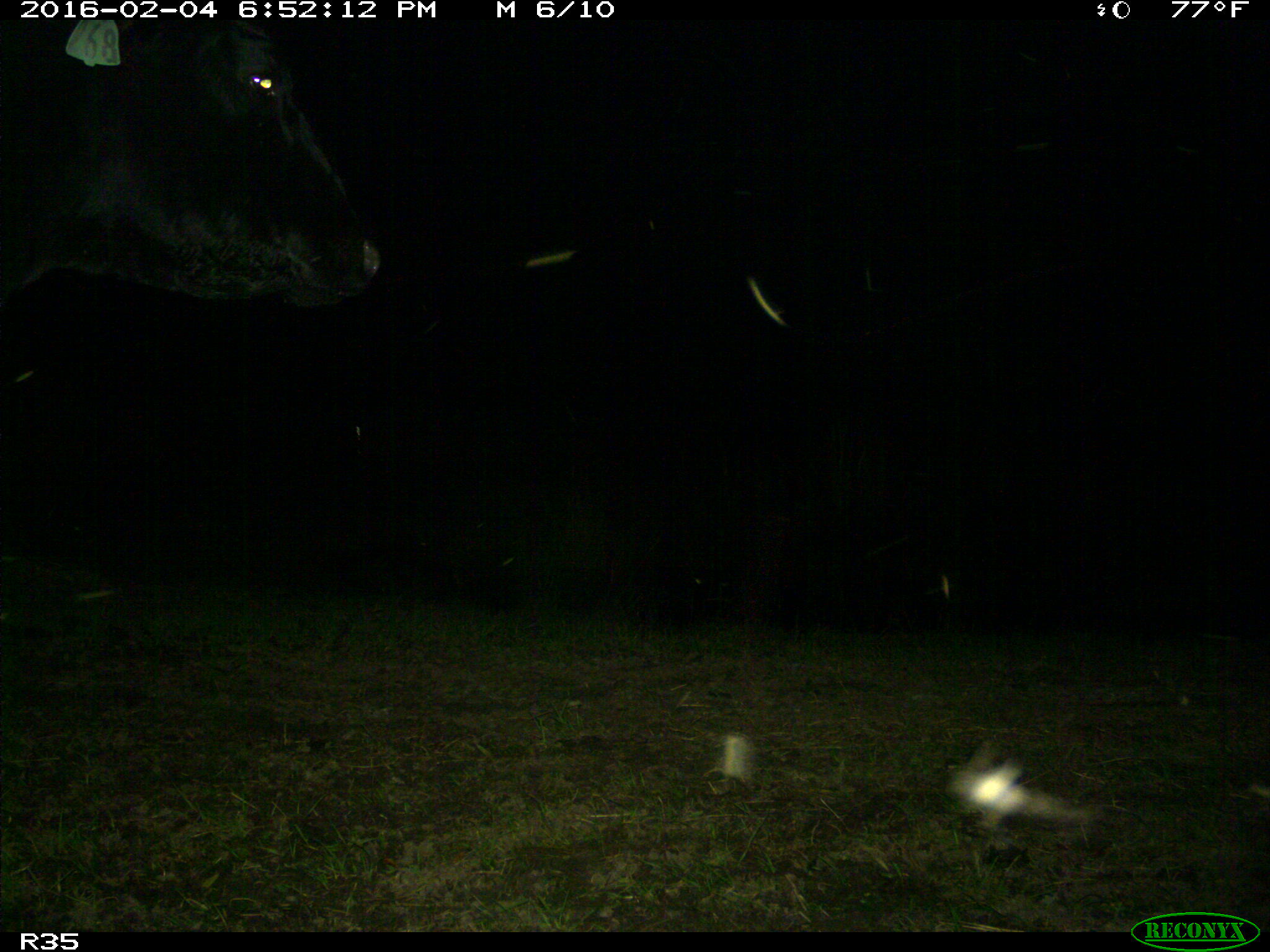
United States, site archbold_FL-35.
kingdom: Animalia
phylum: Chordata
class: Mammalia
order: Artiodactyla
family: Bovidae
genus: Bos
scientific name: Bos taurus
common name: domestic cow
Bos taurus (domestic cow).